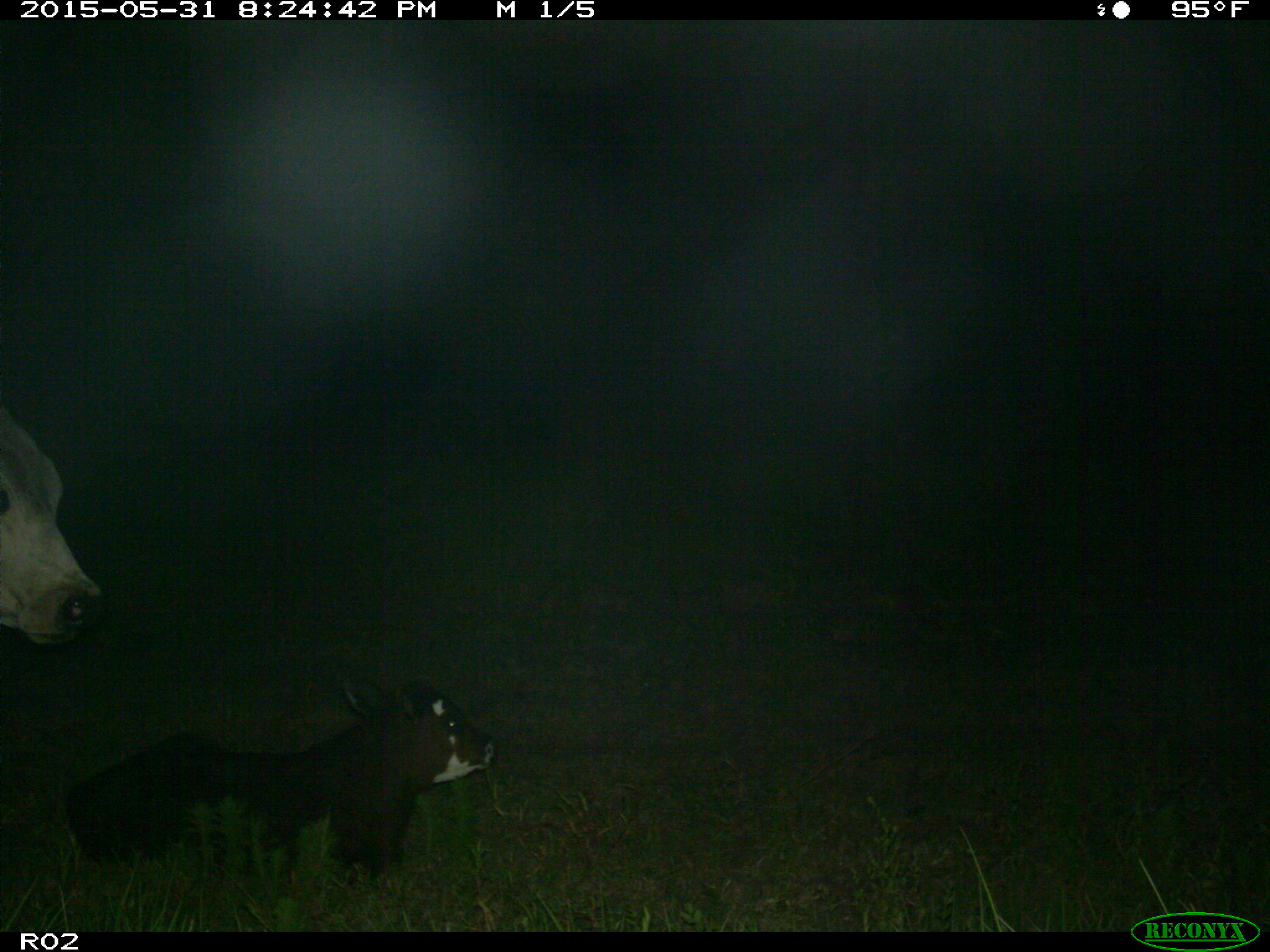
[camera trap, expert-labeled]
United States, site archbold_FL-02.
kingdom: Animalia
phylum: Chordata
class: Mammalia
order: Artiodactyla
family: Bovidae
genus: Bos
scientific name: Bos taurus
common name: domestic cow